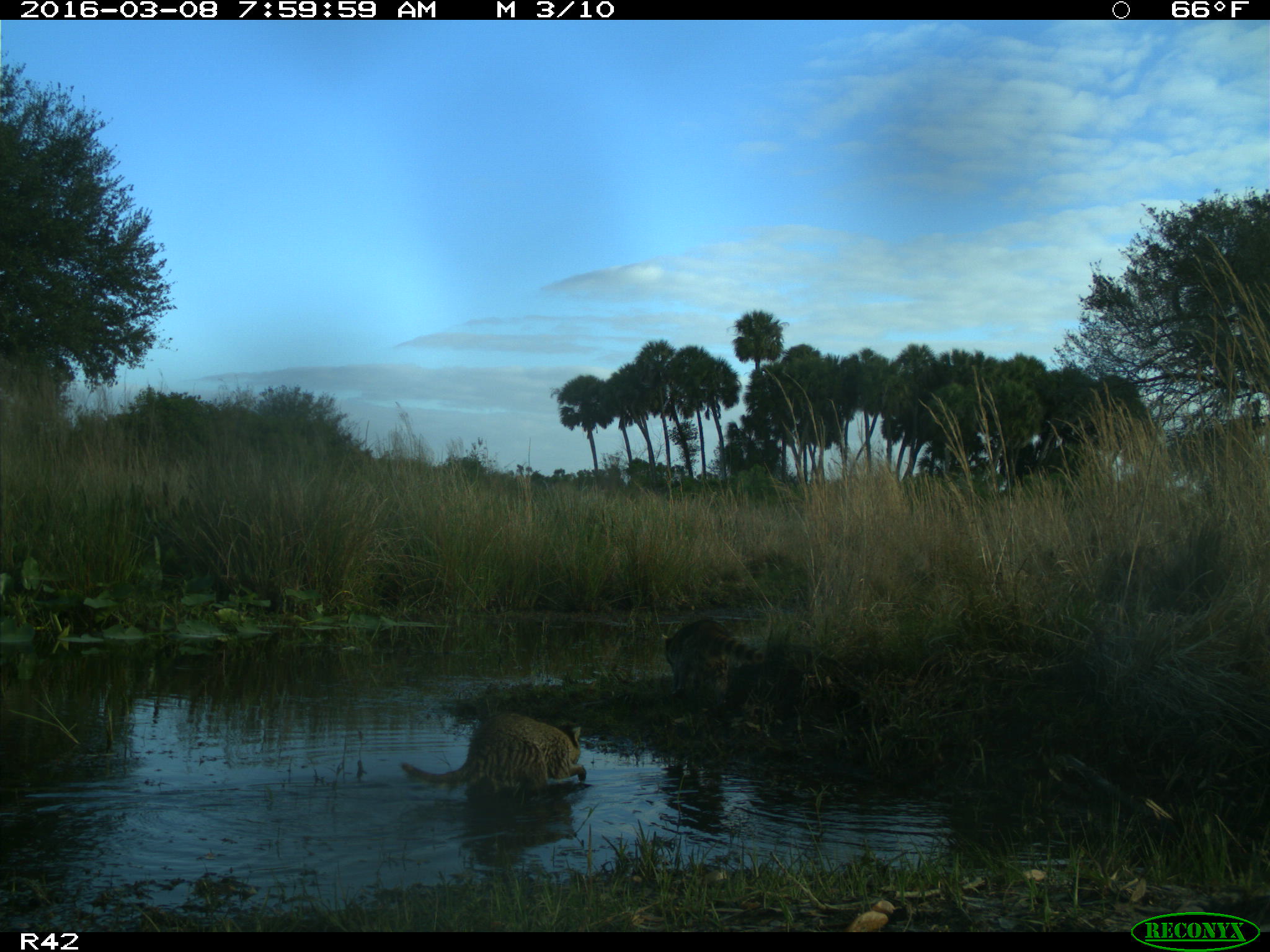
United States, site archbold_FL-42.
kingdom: Animalia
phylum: Chordata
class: Mammalia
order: Carnivora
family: Procyonidae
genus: Procyon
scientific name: Procyon lotor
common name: common raccoon